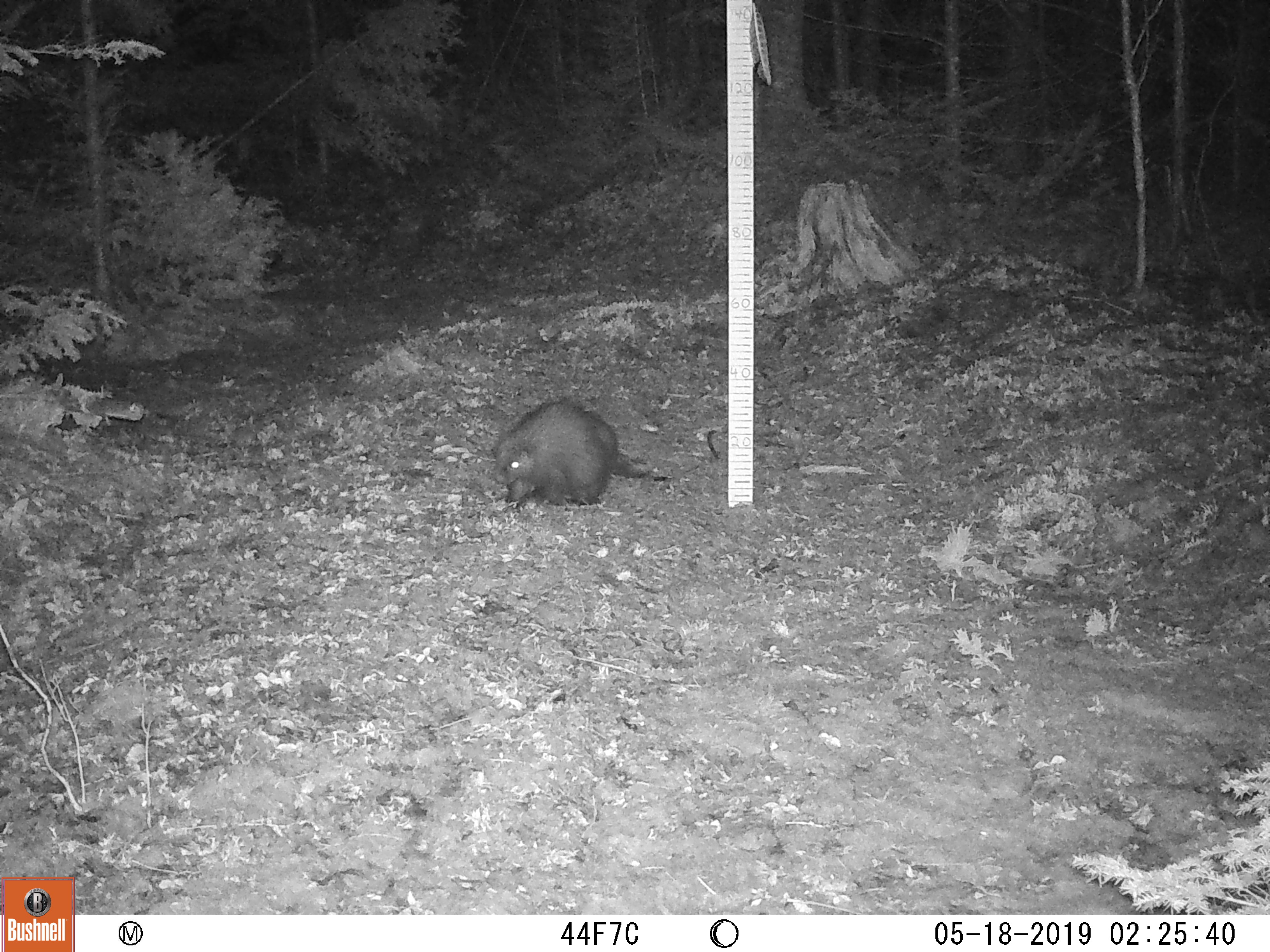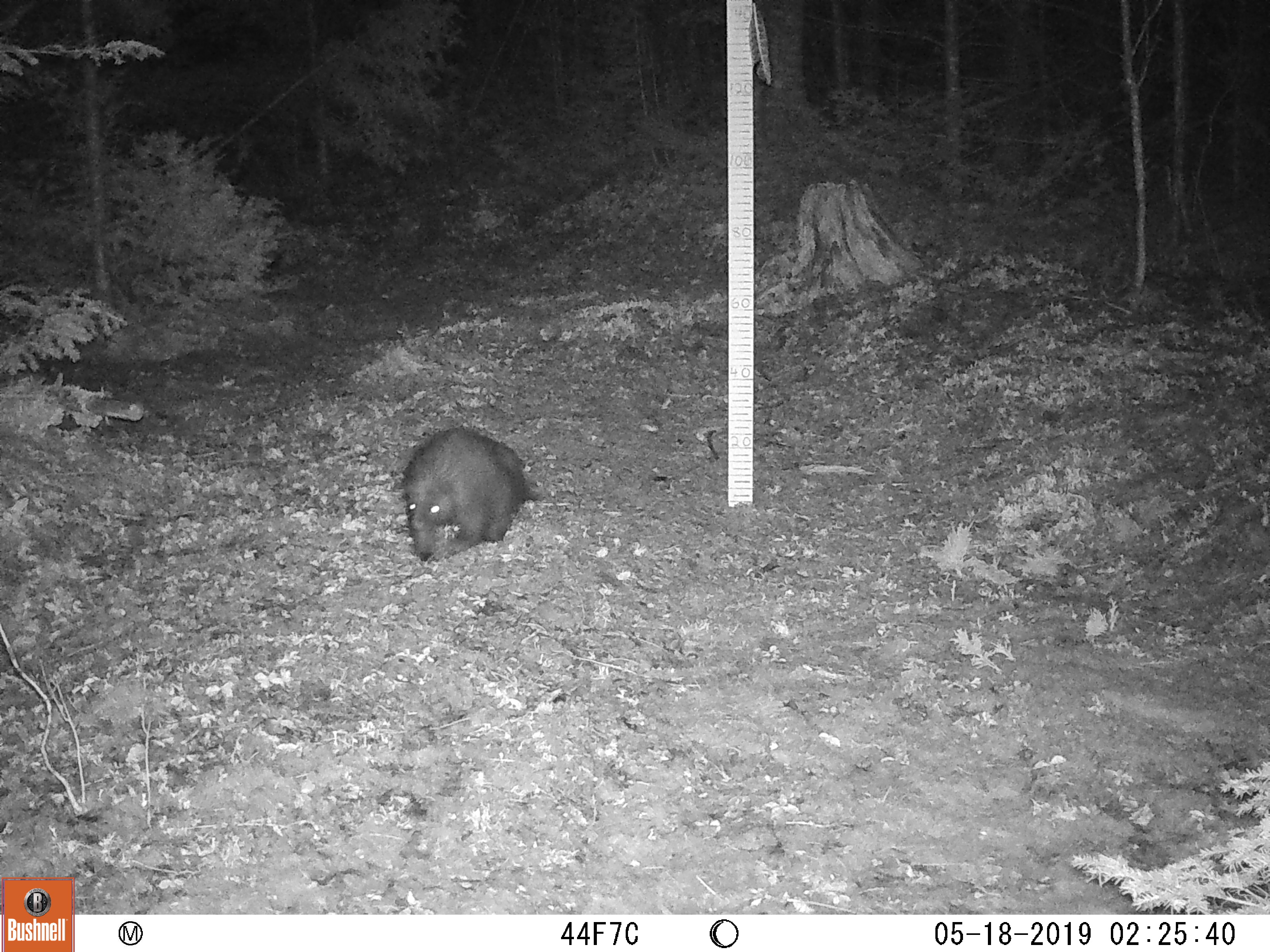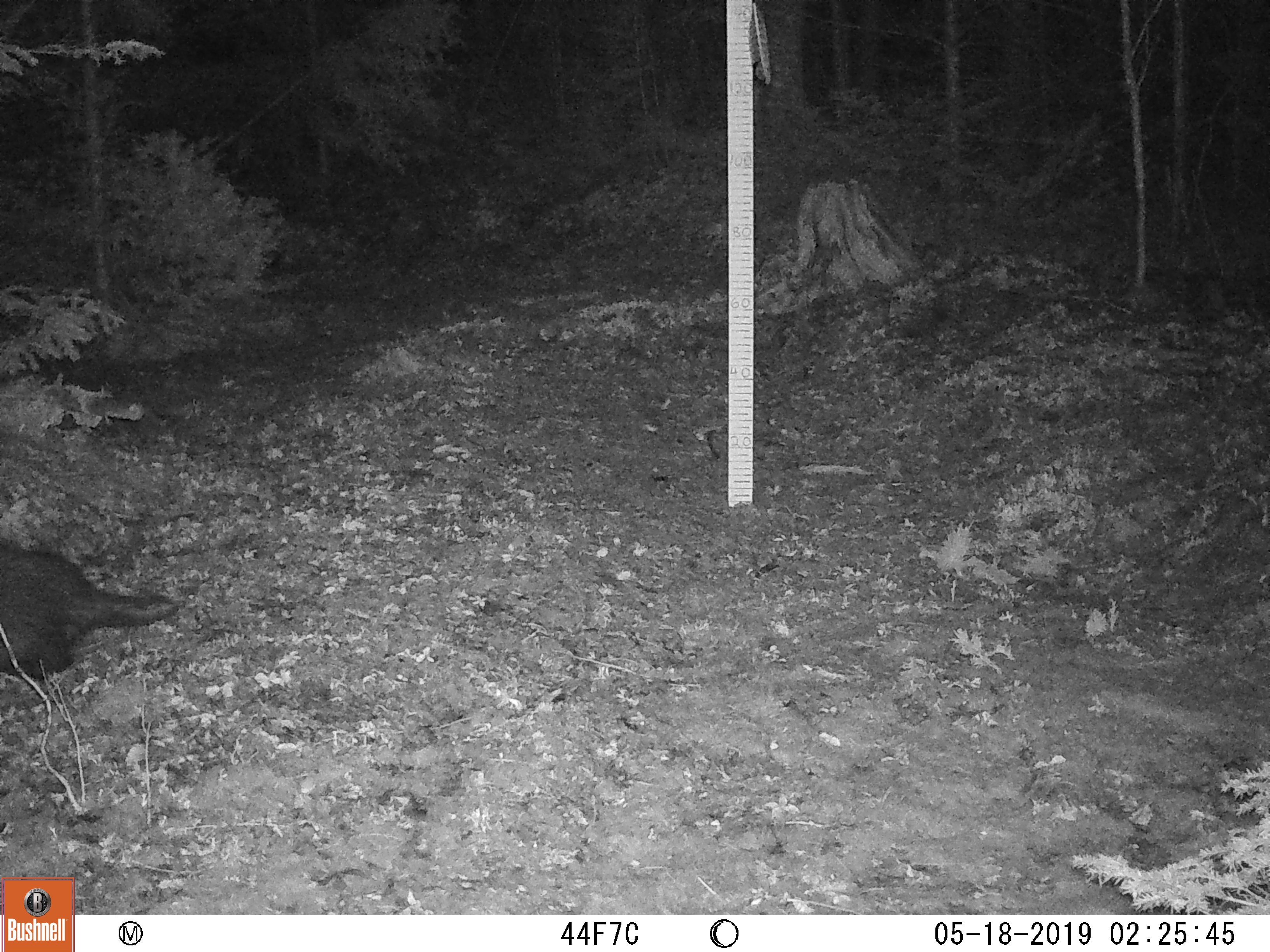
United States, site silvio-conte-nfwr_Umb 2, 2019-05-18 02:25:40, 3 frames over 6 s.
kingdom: Animalia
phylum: Chordata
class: Mammalia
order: Rodentia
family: Sciuridae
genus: Marmota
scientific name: Marmota monax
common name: woodchuck